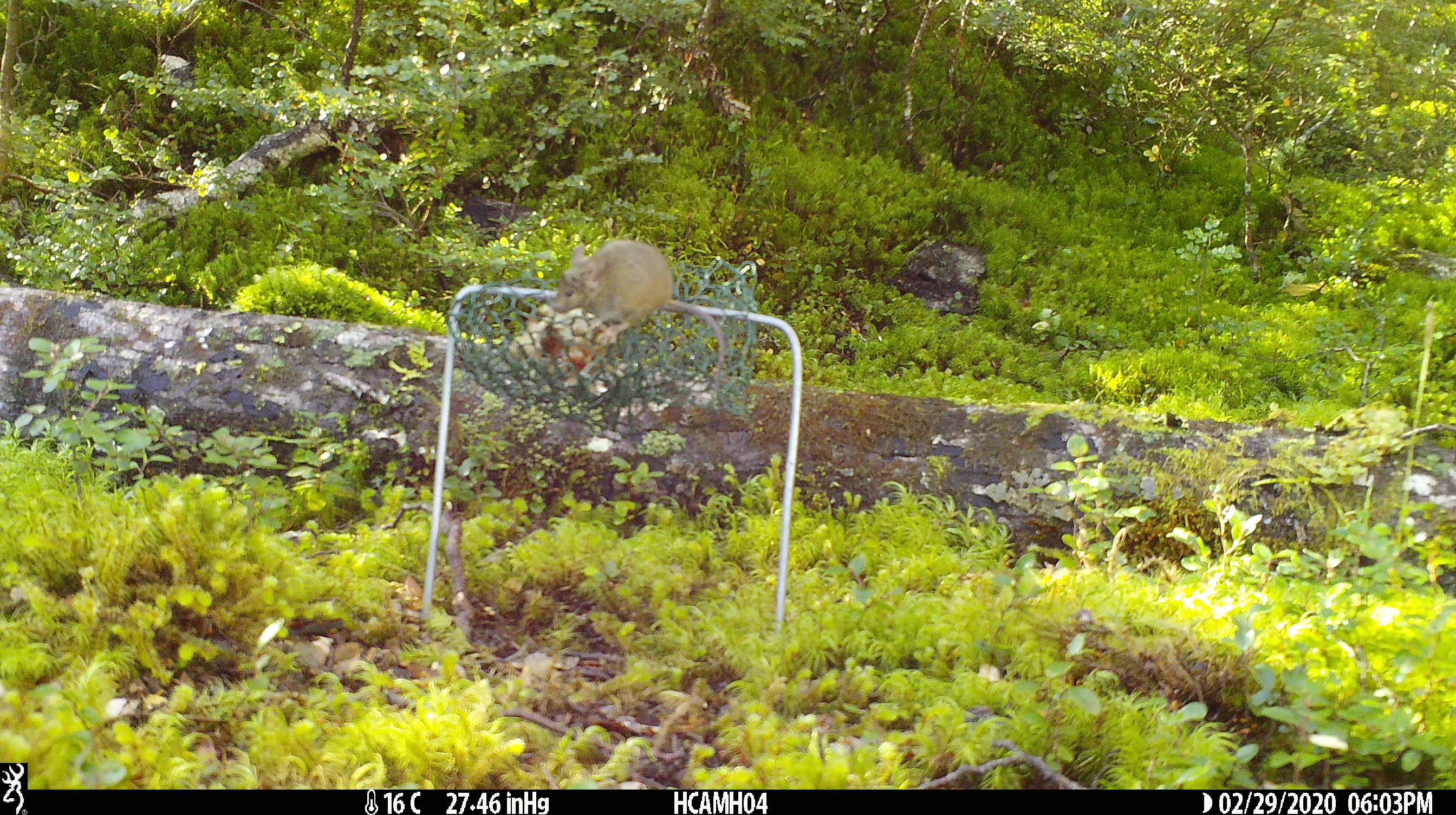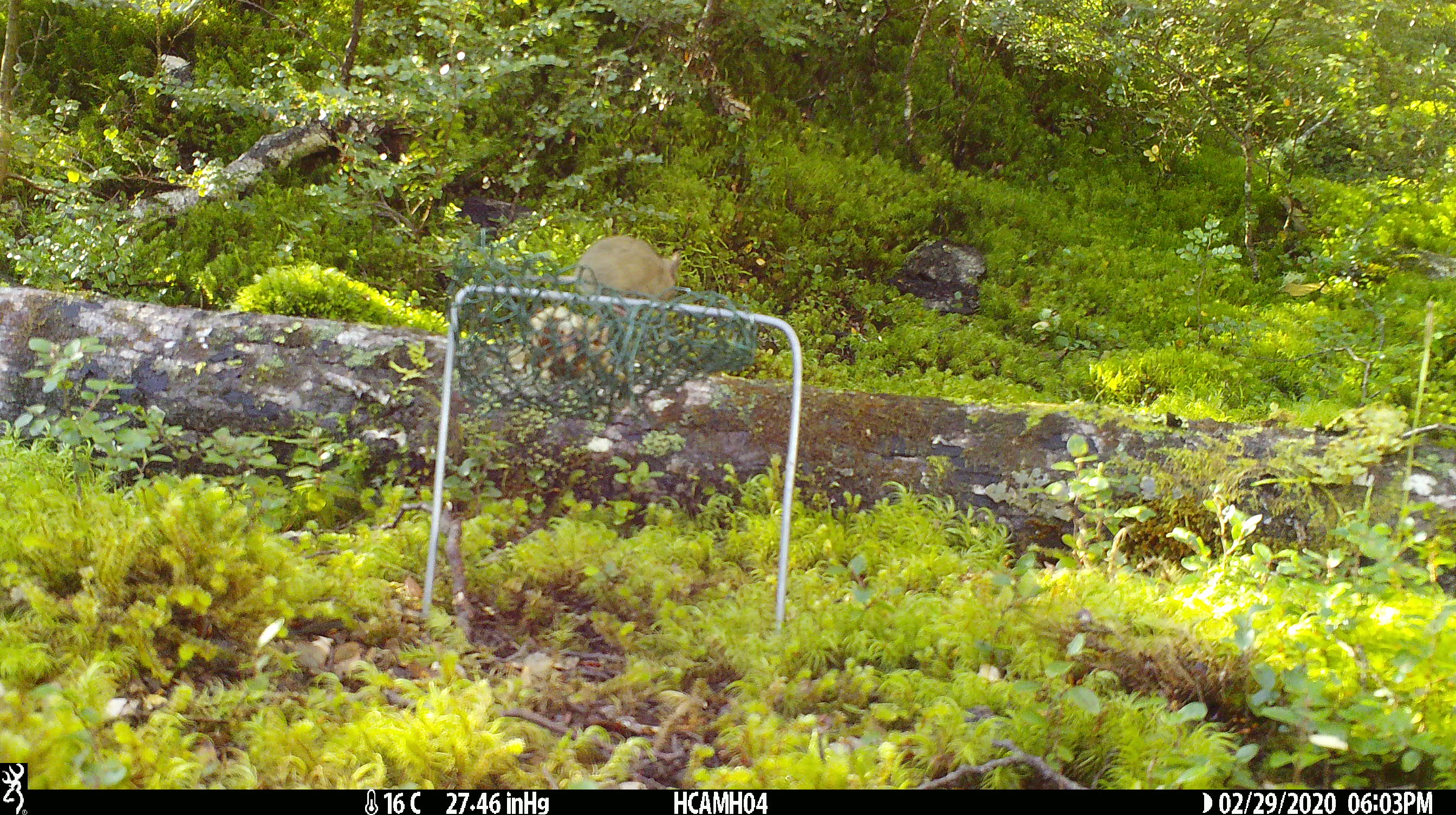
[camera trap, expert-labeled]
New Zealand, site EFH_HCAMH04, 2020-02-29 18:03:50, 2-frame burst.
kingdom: Animalia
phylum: Chordata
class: Mammalia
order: Rodentia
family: Muridae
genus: Mus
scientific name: Mus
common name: mouse